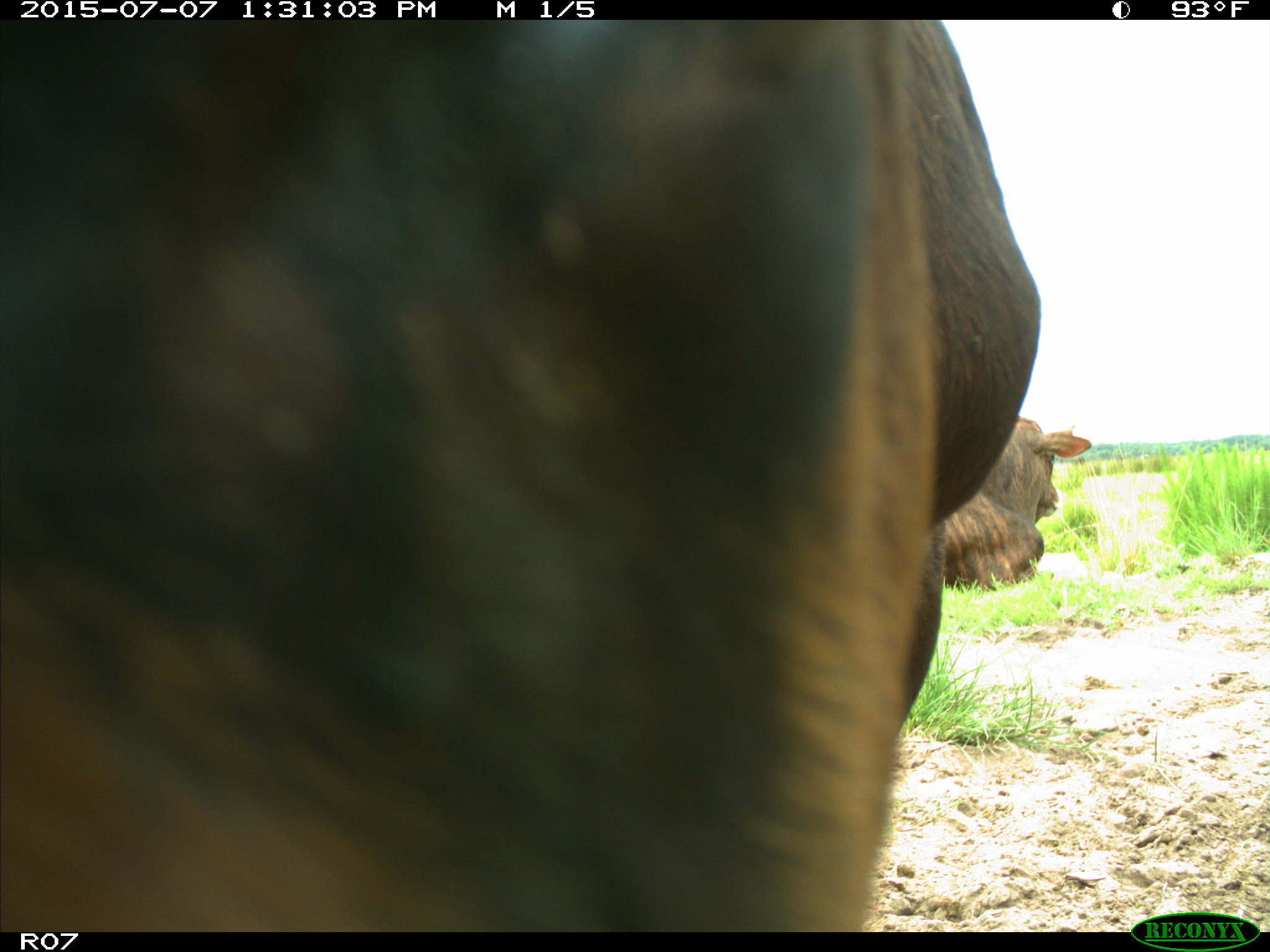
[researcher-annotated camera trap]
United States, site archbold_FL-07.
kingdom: Animalia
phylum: Chordata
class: Mammalia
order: Artiodactyla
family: Bovidae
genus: Bos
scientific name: Bos taurus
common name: domestic cow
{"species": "Bos taurus (domestic cow)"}